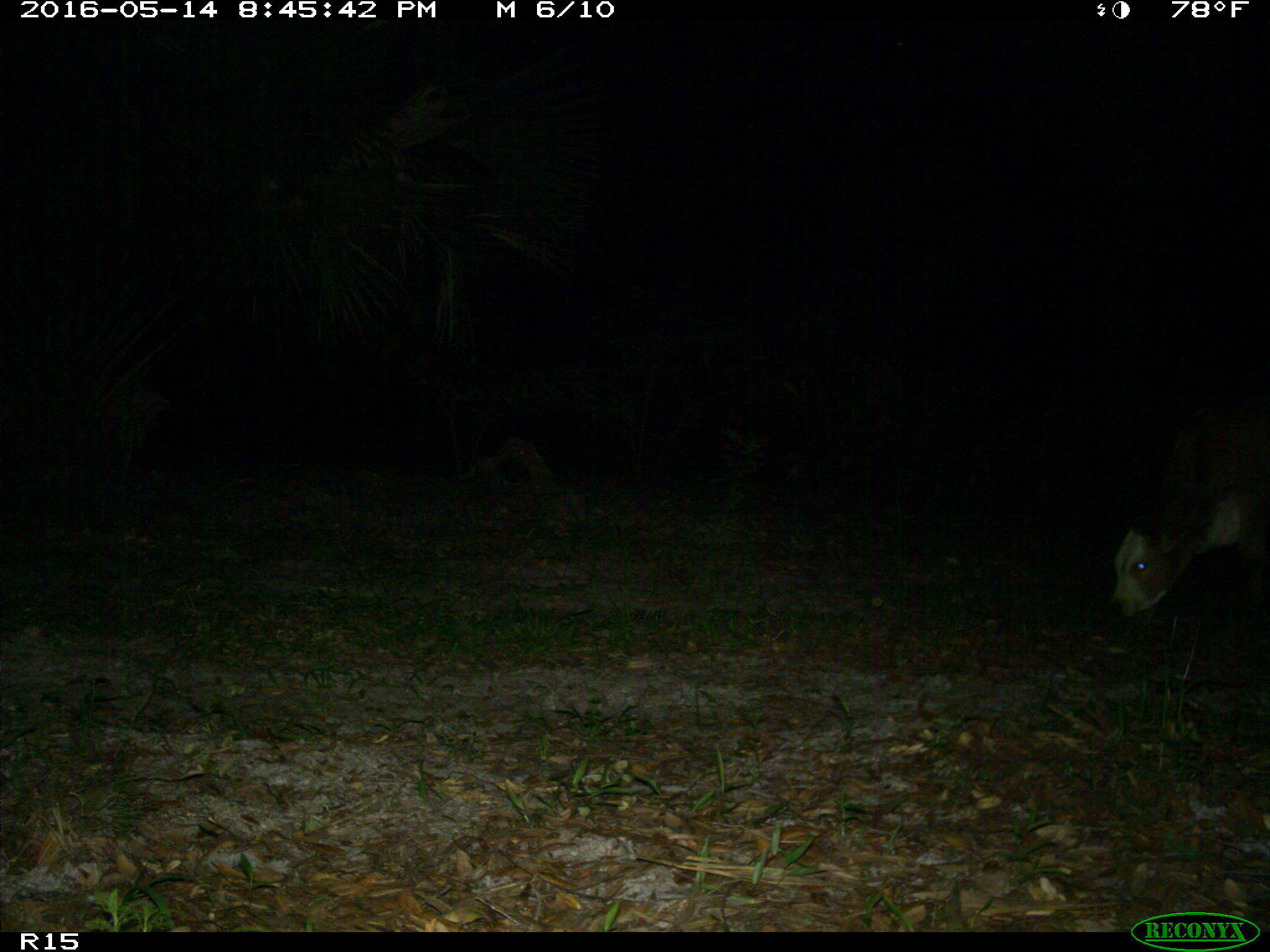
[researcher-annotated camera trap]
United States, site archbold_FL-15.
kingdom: Animalia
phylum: Chordata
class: Mammalia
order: Artiodactyla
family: Bovidae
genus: Bos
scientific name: Bos taurus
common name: domestic cow